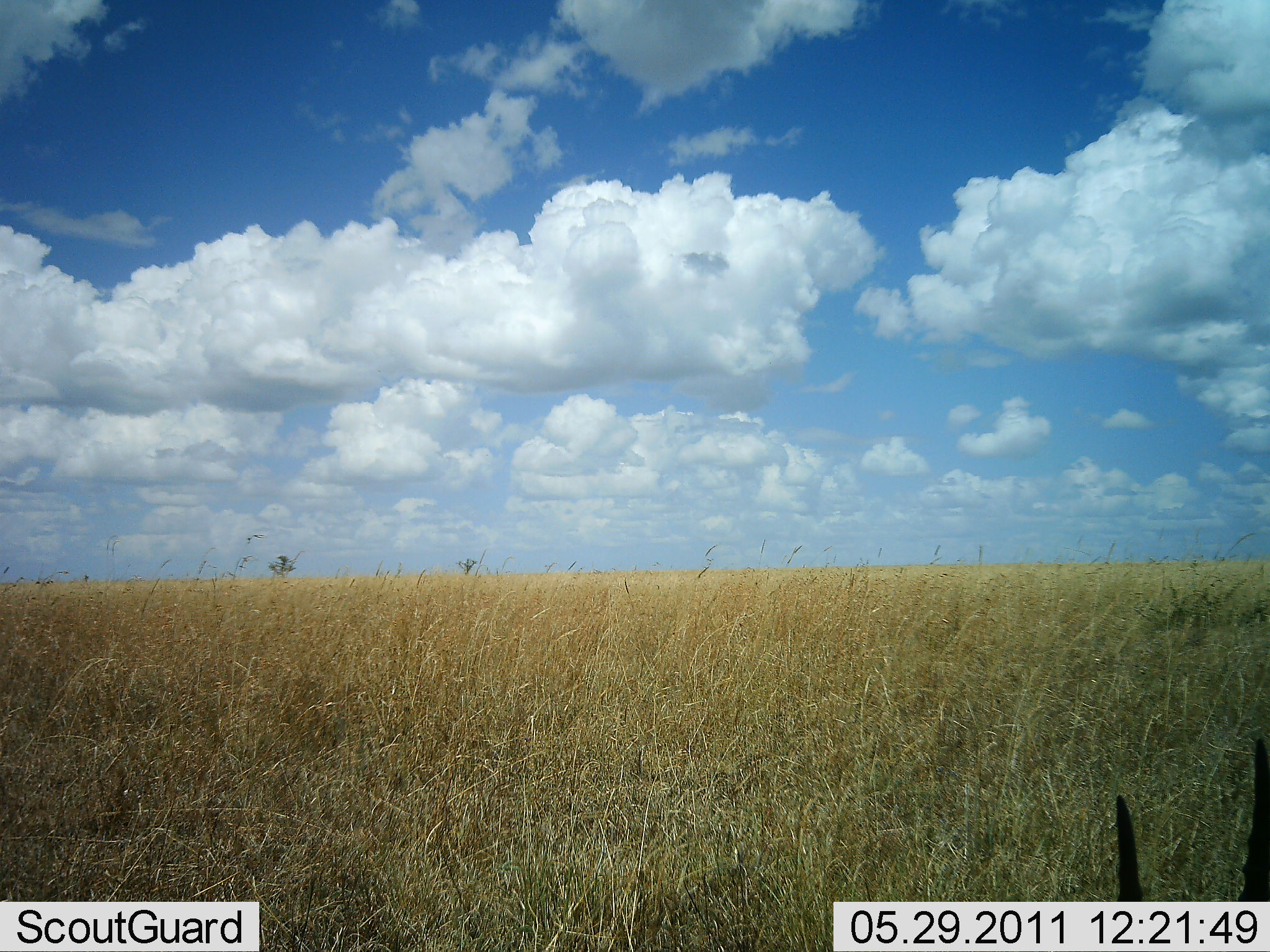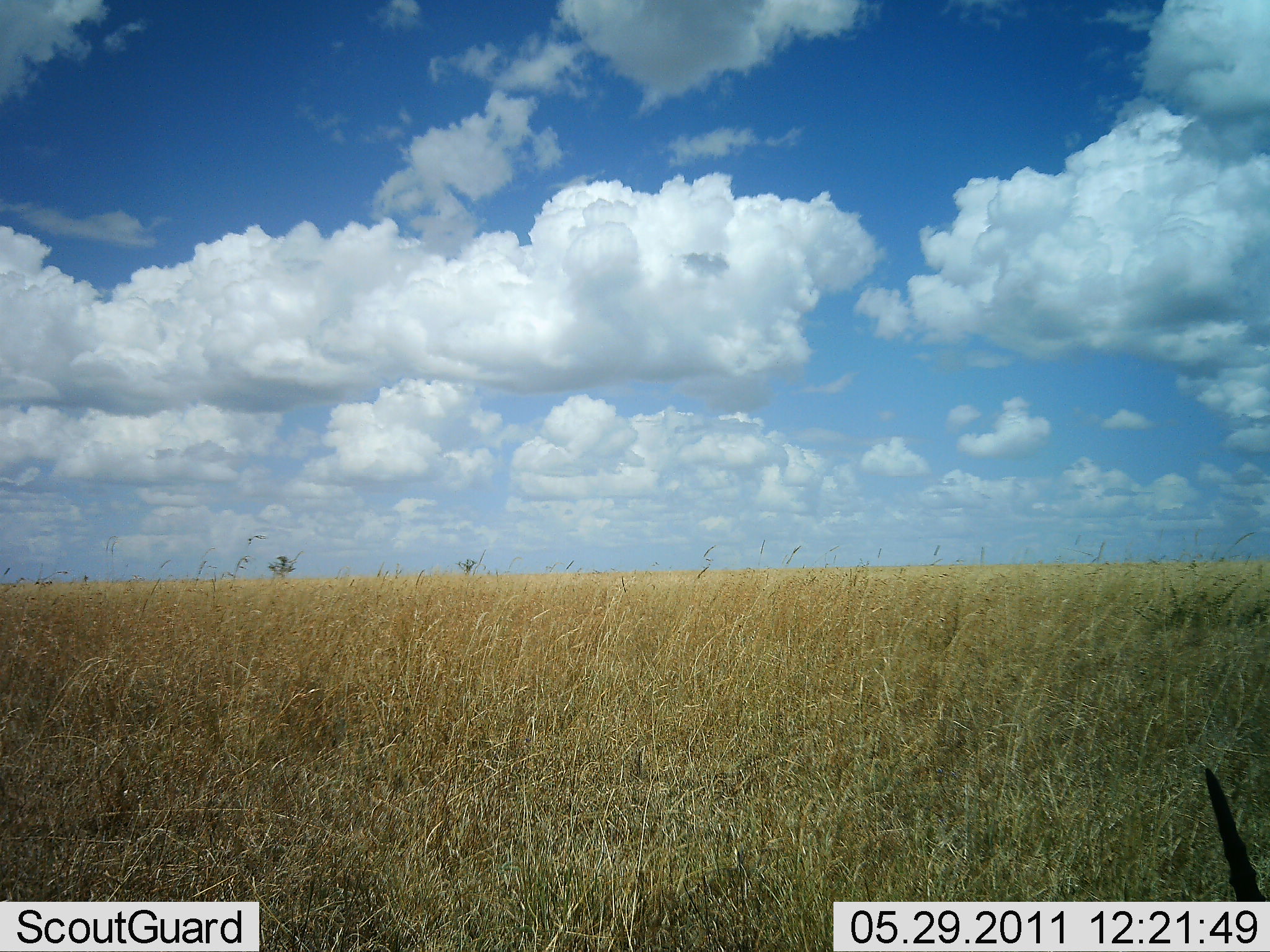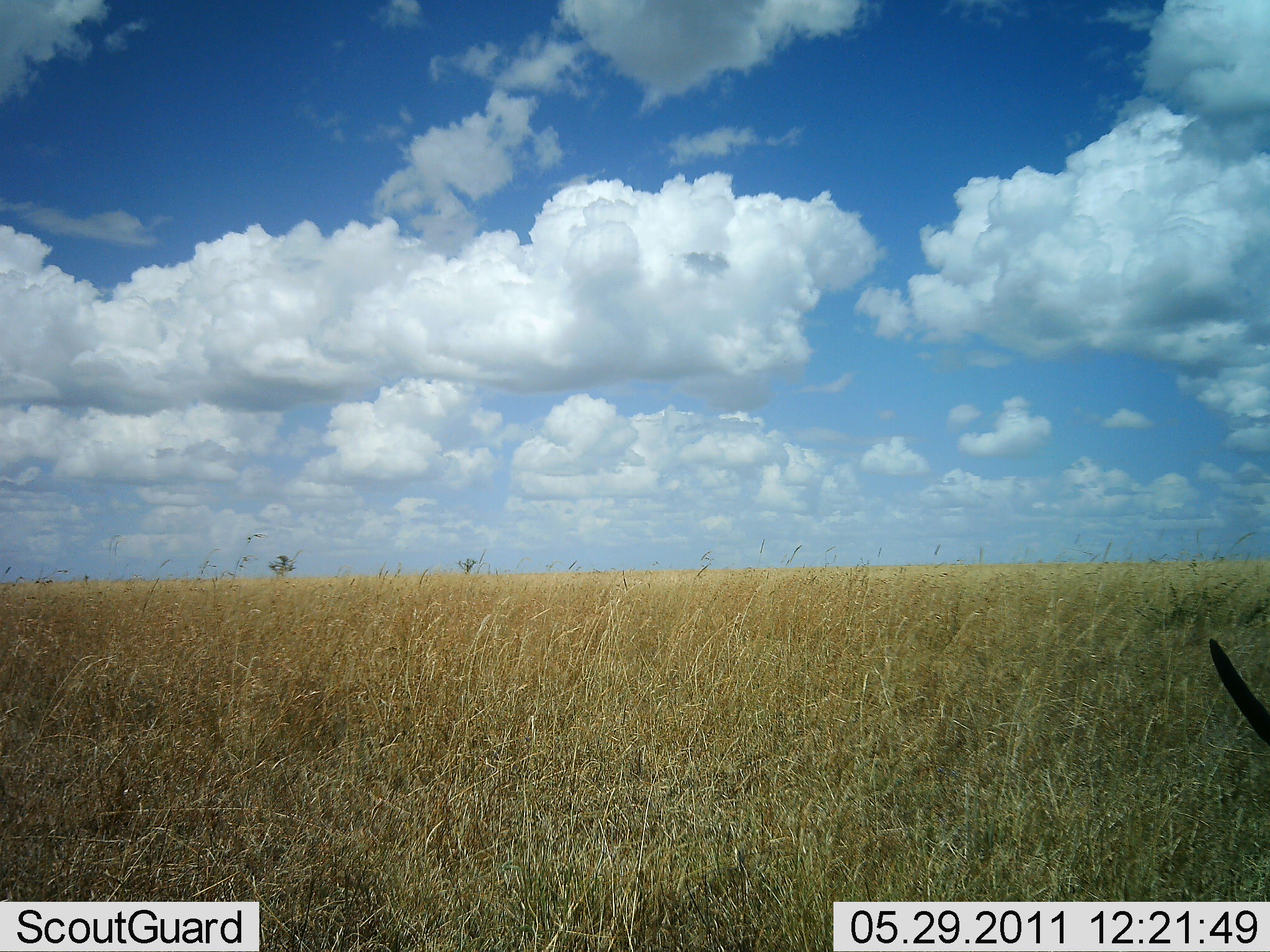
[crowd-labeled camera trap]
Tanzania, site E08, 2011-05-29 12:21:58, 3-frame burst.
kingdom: Animalia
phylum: Chordata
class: Mammalia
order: Artiodactyla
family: Bovidae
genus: Nanger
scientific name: Nanger granti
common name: grant's gazelle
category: gazellegrants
Gazellegrants (grant's gazelle) (Nanger granti), count 1. Behavior (volunteer vote fractions): standing 30%, resting 40%, moving 20%, interacting 0%. Young present (vote fraction): 0%. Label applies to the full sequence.